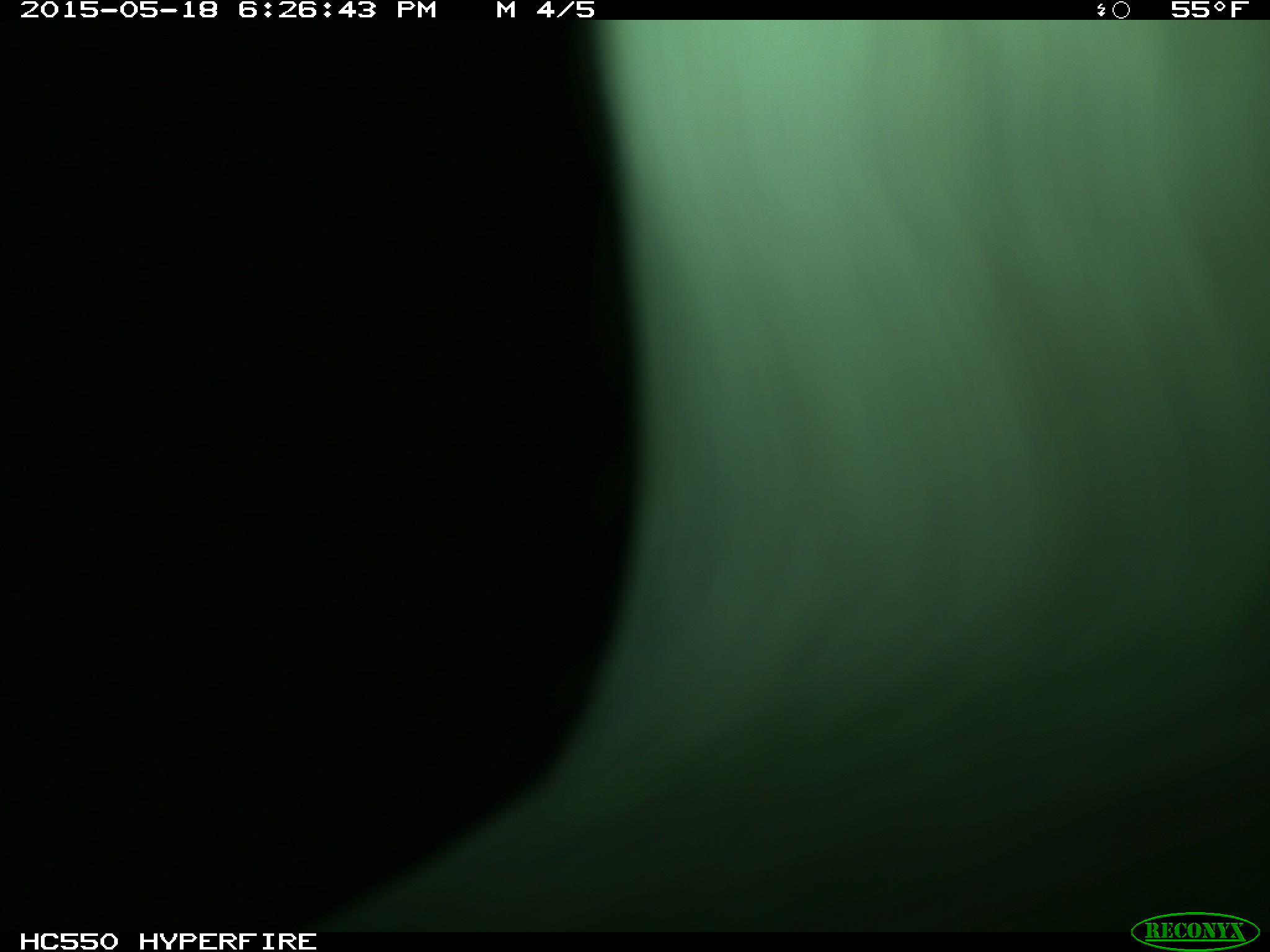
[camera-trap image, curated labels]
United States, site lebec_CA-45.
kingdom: Animalia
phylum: Chordata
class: Mammalia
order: Artiodactyla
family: Bovidae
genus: Bos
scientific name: Bos taurus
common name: domestic cow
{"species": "Bos taurus (domestic cow)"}